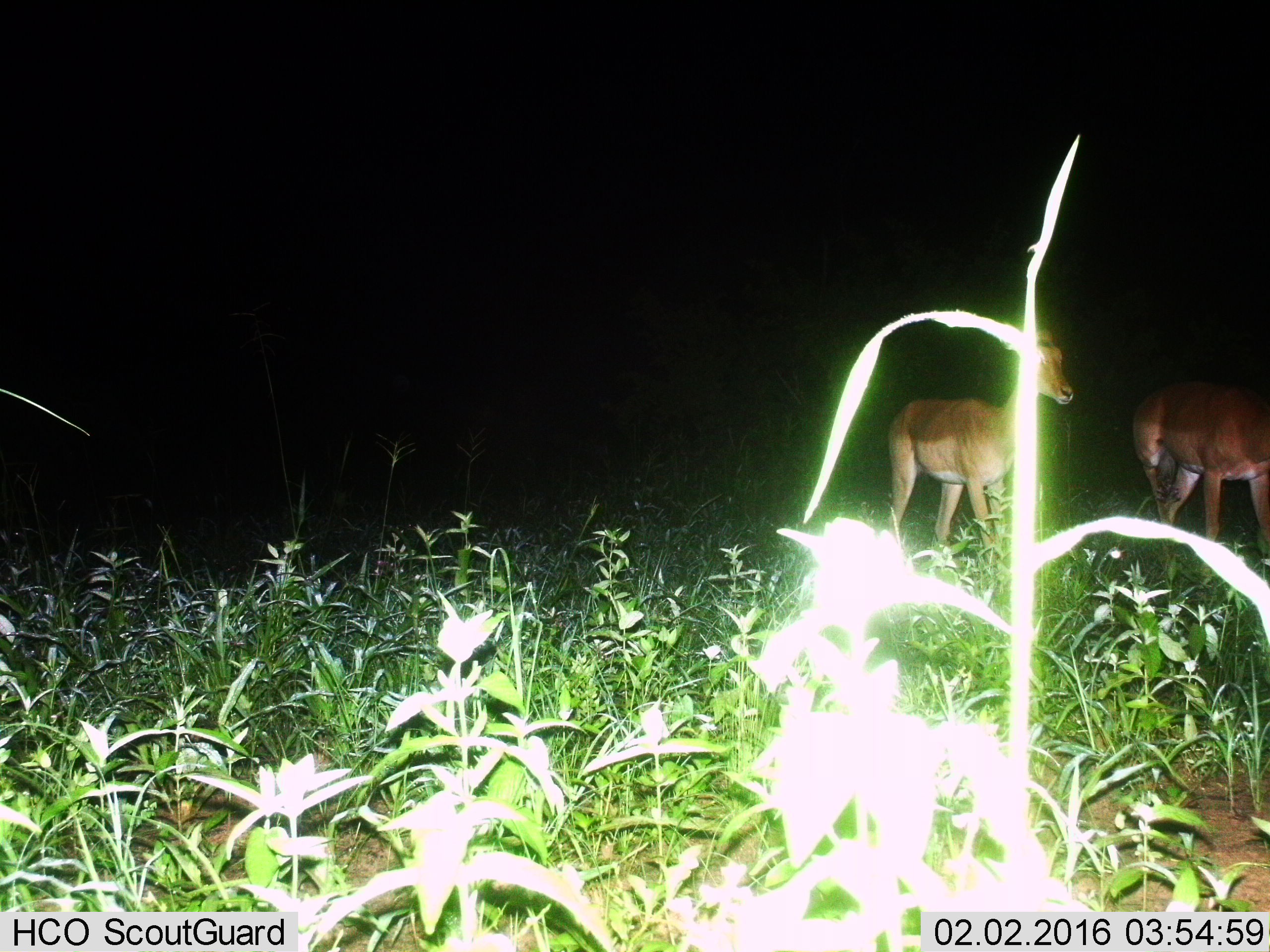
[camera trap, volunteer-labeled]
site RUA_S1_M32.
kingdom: Animalia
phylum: Chordata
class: Mammalia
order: Artiodactyla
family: Bovidae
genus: Aepyceros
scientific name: Aepyceros melampus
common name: impala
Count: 2.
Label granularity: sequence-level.